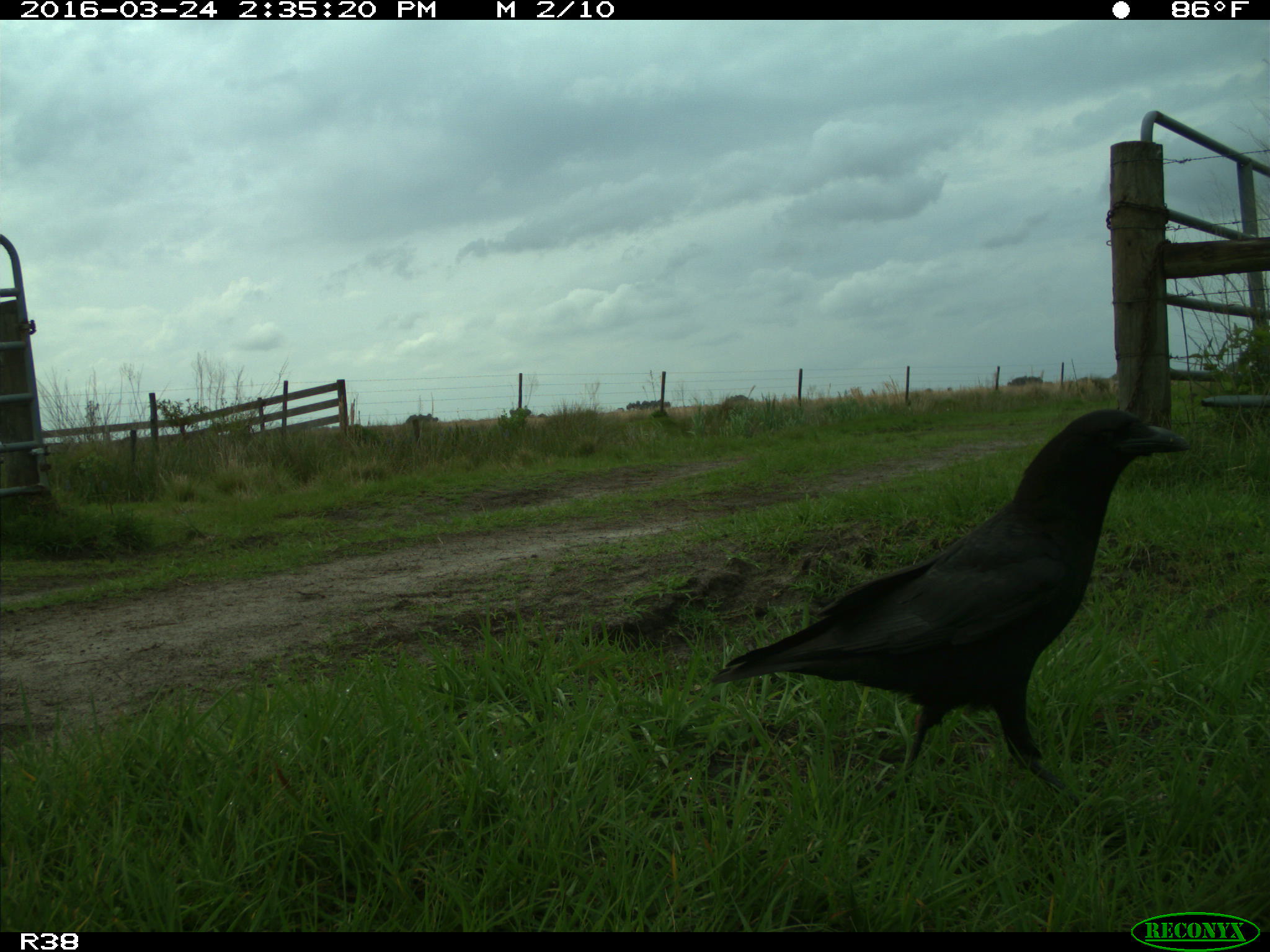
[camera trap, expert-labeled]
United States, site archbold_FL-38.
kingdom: Animalia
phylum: Chordata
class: Aves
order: Passeriformes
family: Corvidae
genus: Corvus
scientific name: Corvus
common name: crows and ravens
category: unidentified corvus